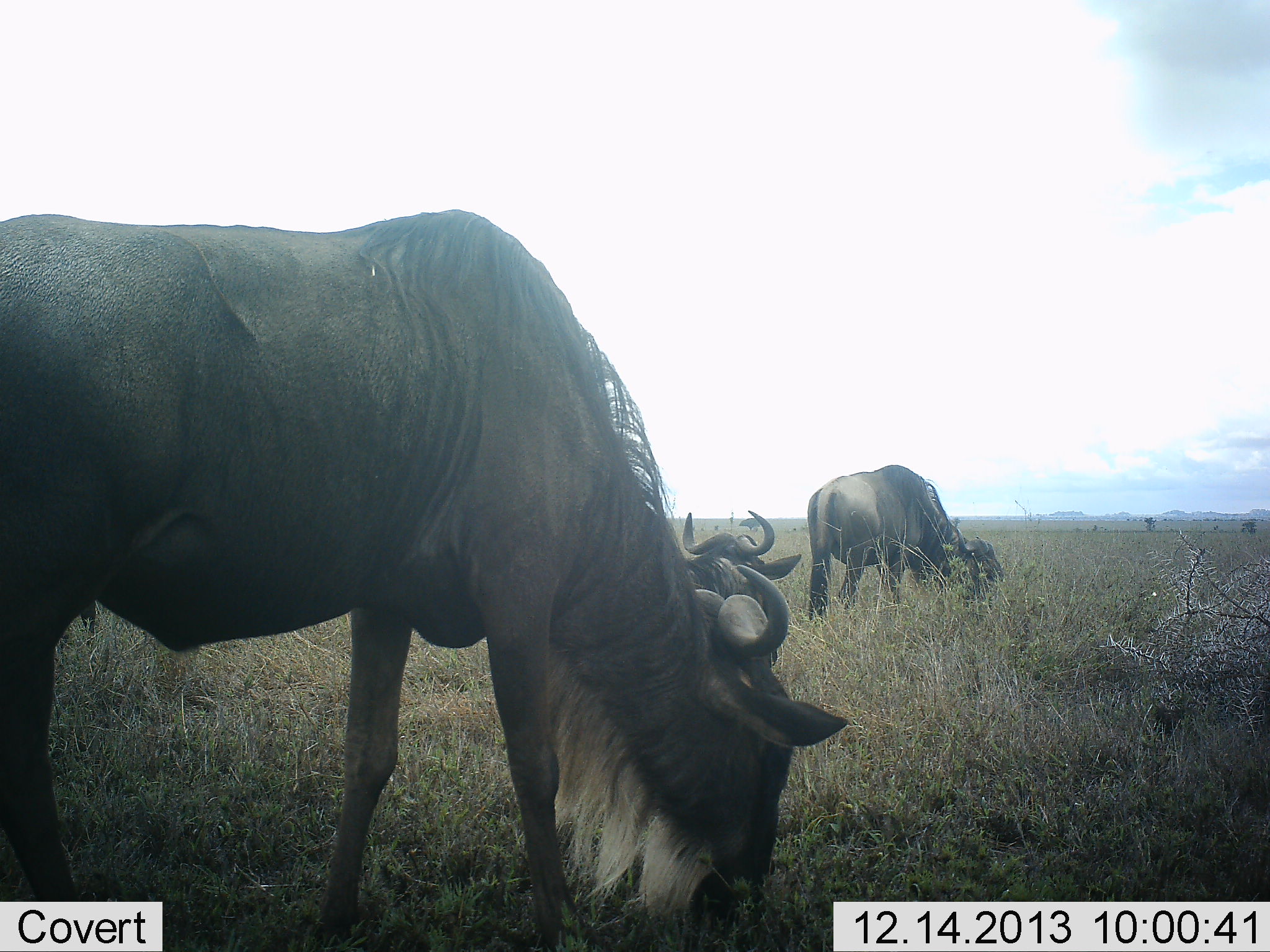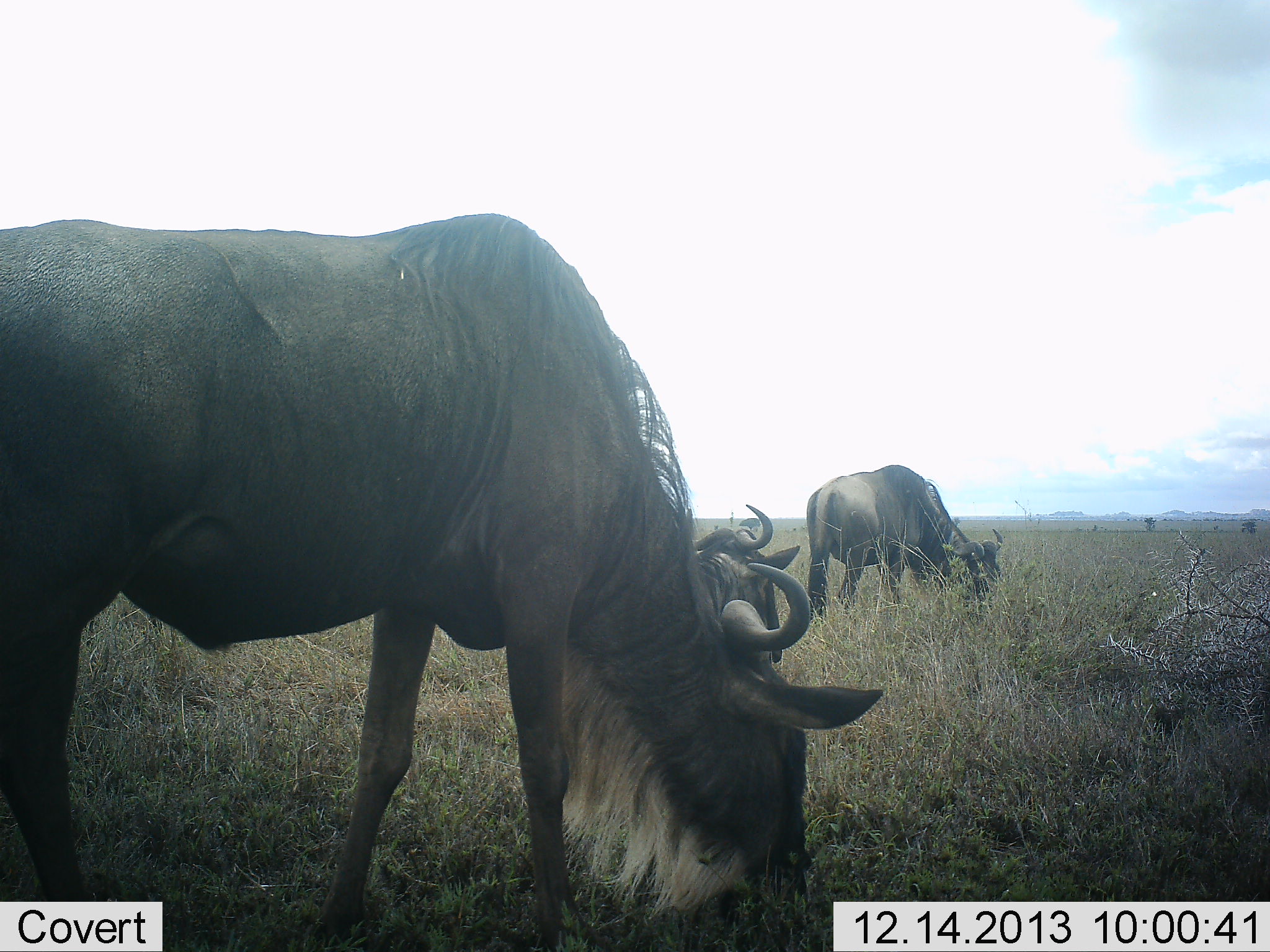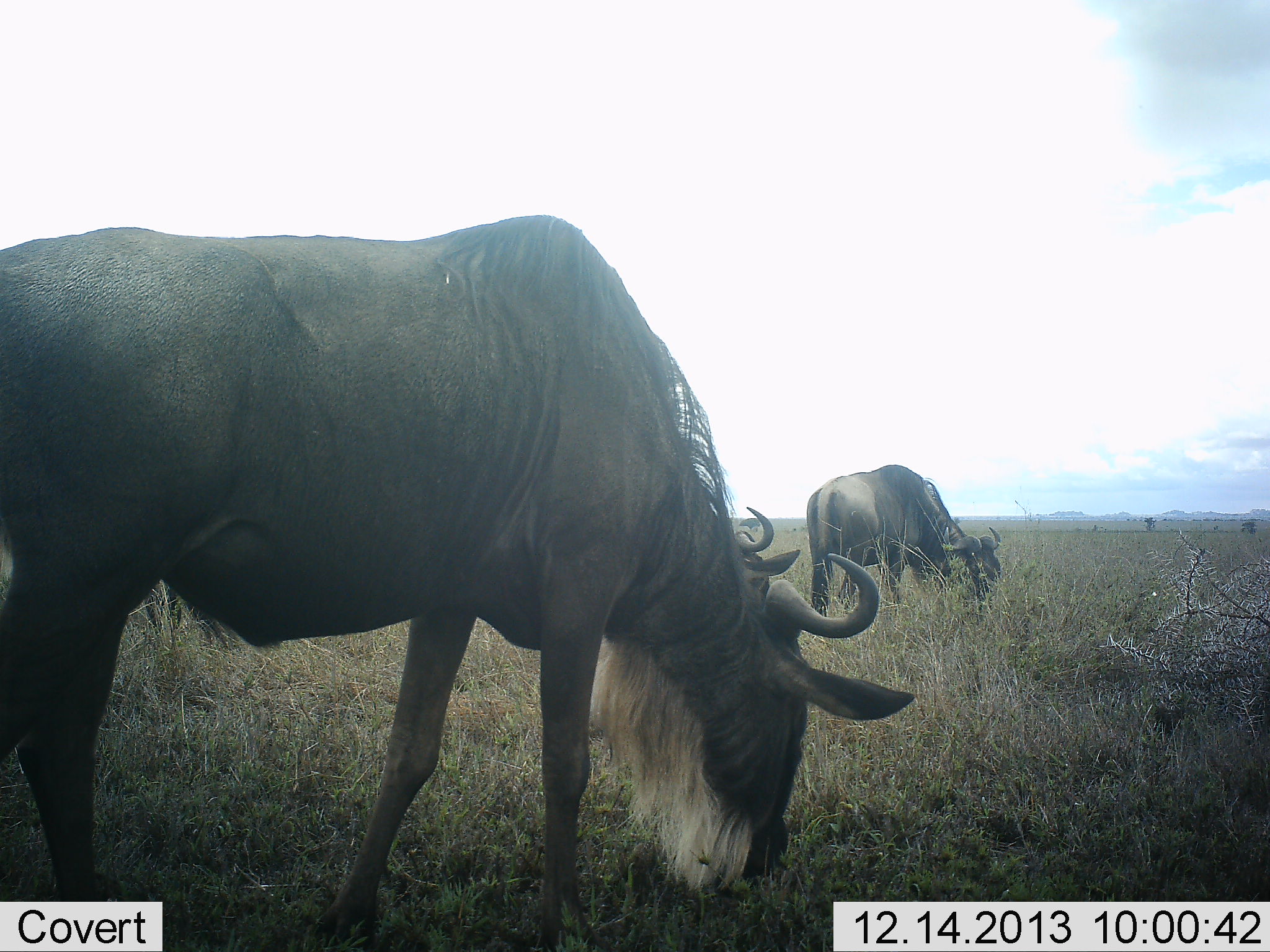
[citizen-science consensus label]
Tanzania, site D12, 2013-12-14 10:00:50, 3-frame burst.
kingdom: Animalia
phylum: Chordata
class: Mammalia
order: Artiodactyla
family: Bovidae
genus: Connochaetes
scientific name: Connochaetes taurinus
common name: blue wildebeest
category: wildebeest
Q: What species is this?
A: Wildebeest (blue wildebeest) (Connochaetes taurinus).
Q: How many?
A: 3.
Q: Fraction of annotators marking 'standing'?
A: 10%.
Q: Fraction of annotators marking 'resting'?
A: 50%.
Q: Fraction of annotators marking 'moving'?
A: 0%.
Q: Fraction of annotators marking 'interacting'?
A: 0%.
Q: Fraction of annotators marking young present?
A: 0%.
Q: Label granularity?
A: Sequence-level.